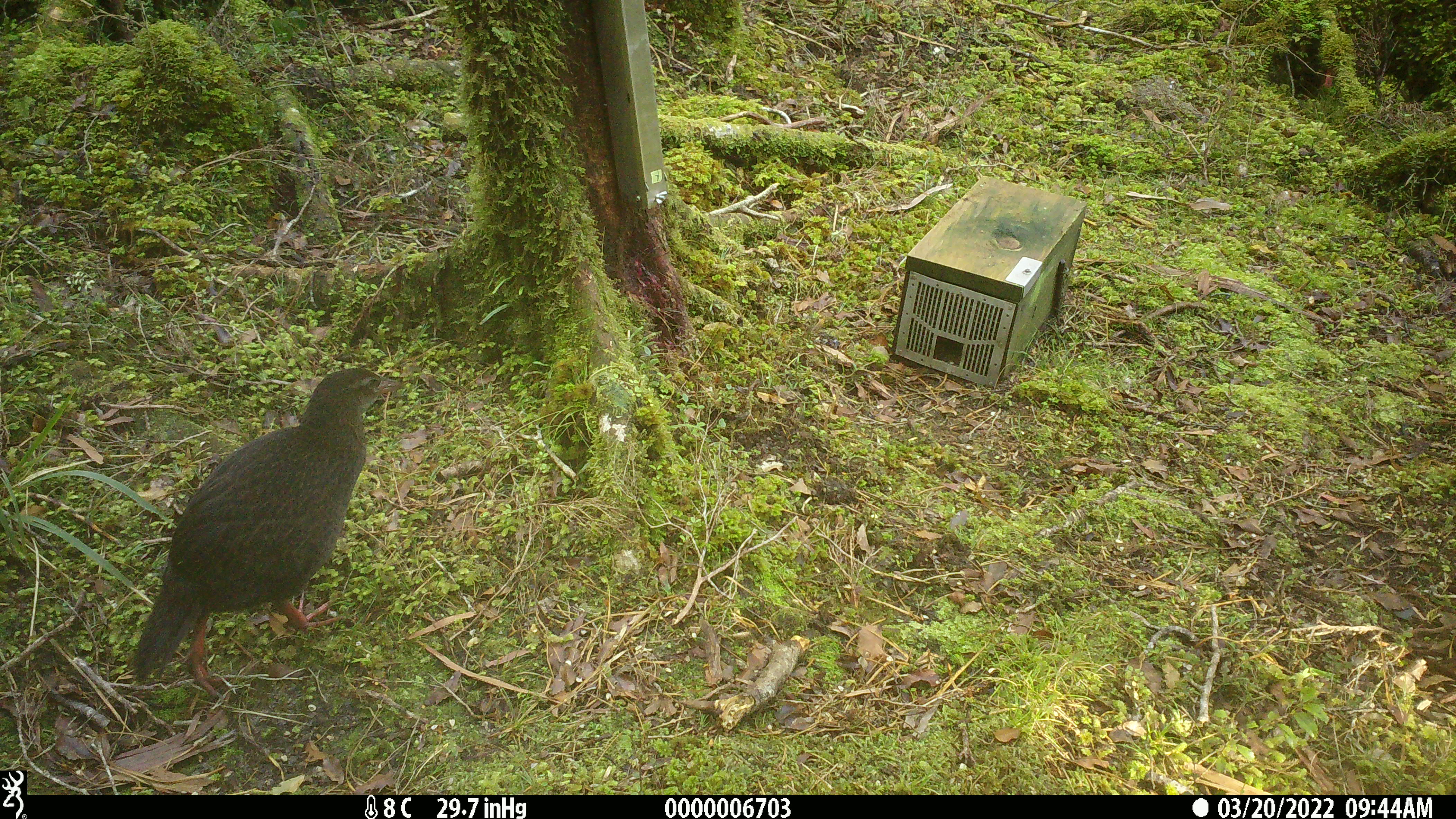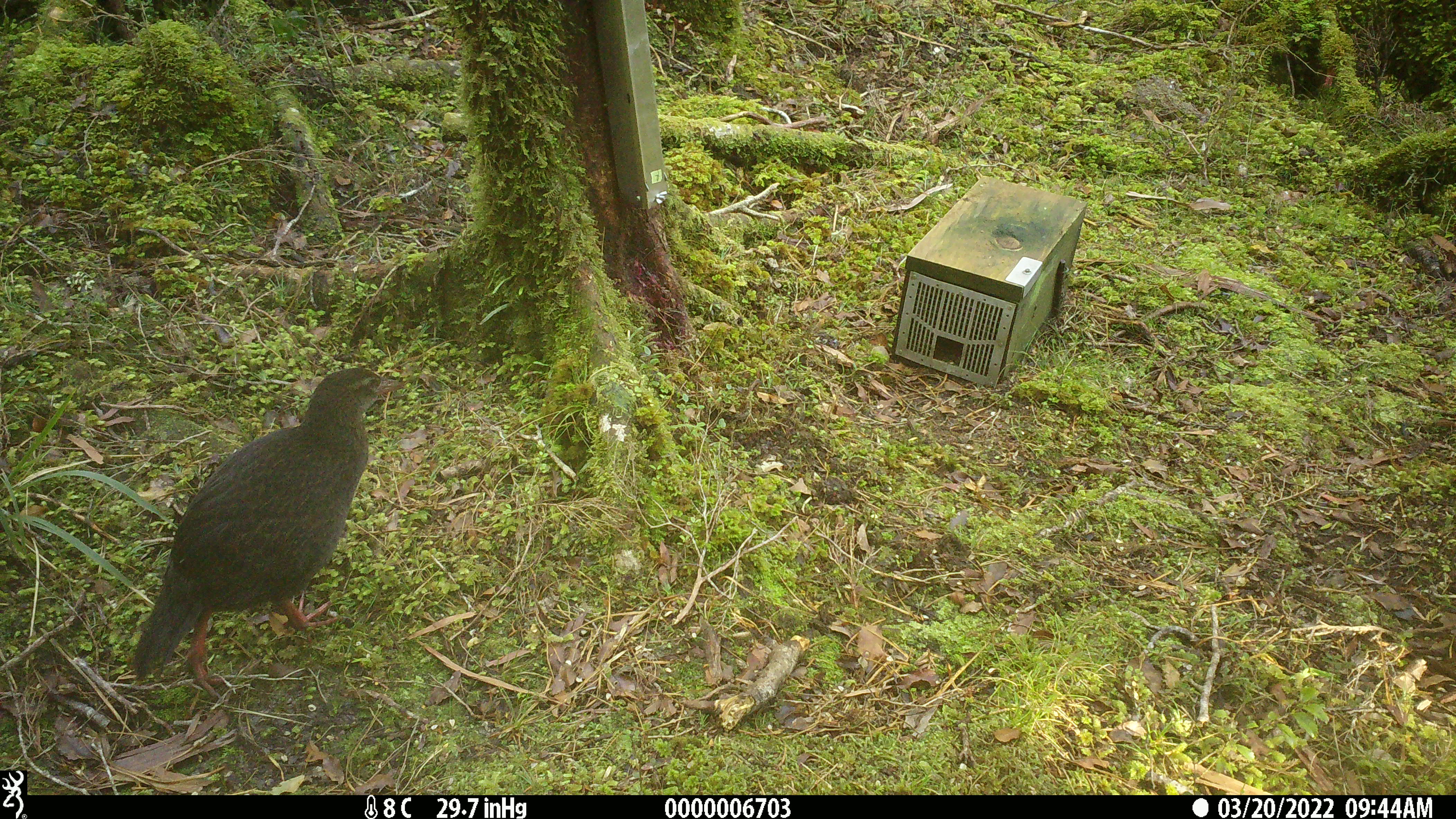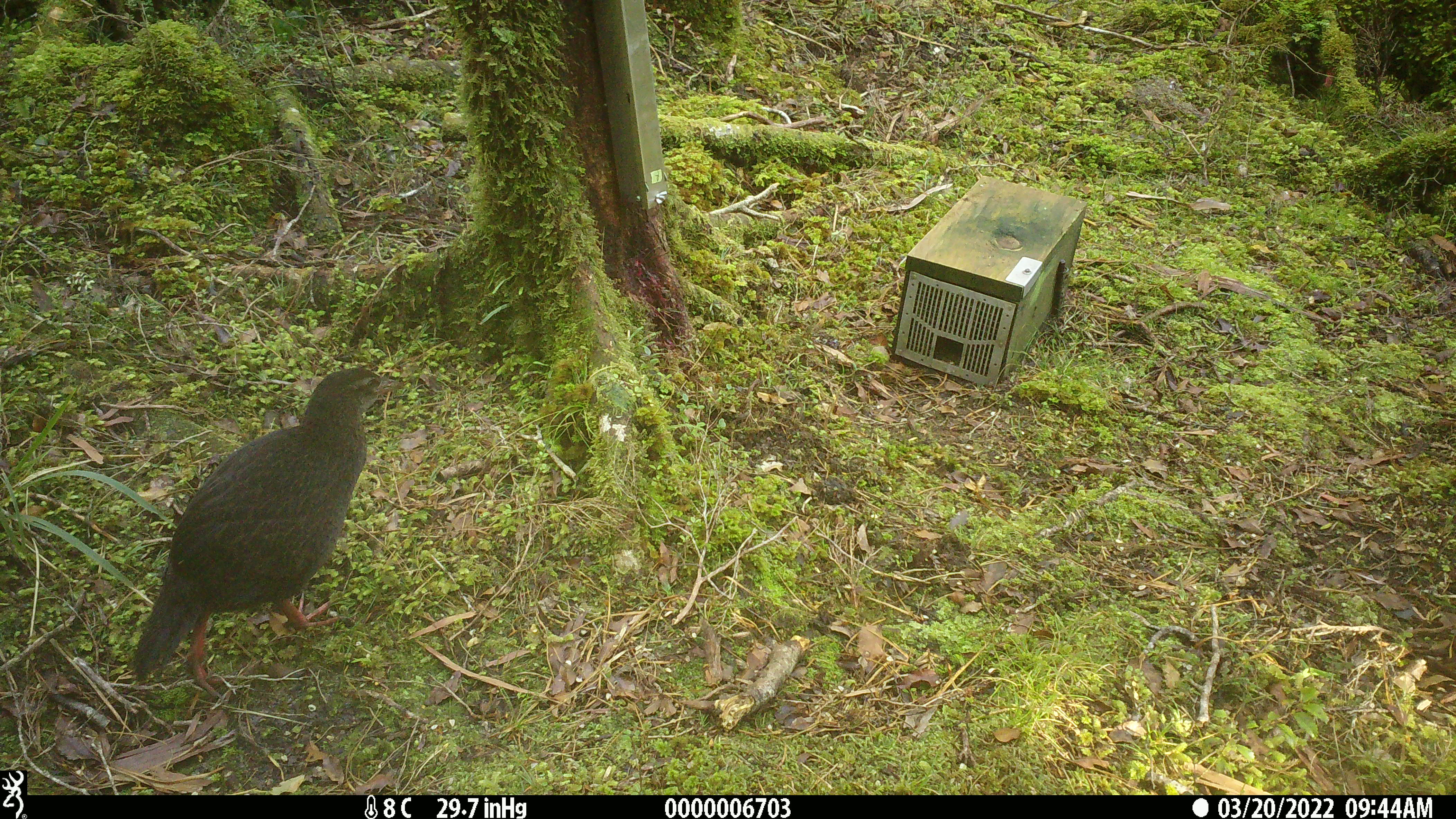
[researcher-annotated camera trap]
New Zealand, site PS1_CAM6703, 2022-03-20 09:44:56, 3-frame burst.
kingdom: Animalia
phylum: Chordata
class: Aves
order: Gruiformes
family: Rallidae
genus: Gallirallus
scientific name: Gallirallus australis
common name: weka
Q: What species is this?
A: Weka (Gallirallus australis).